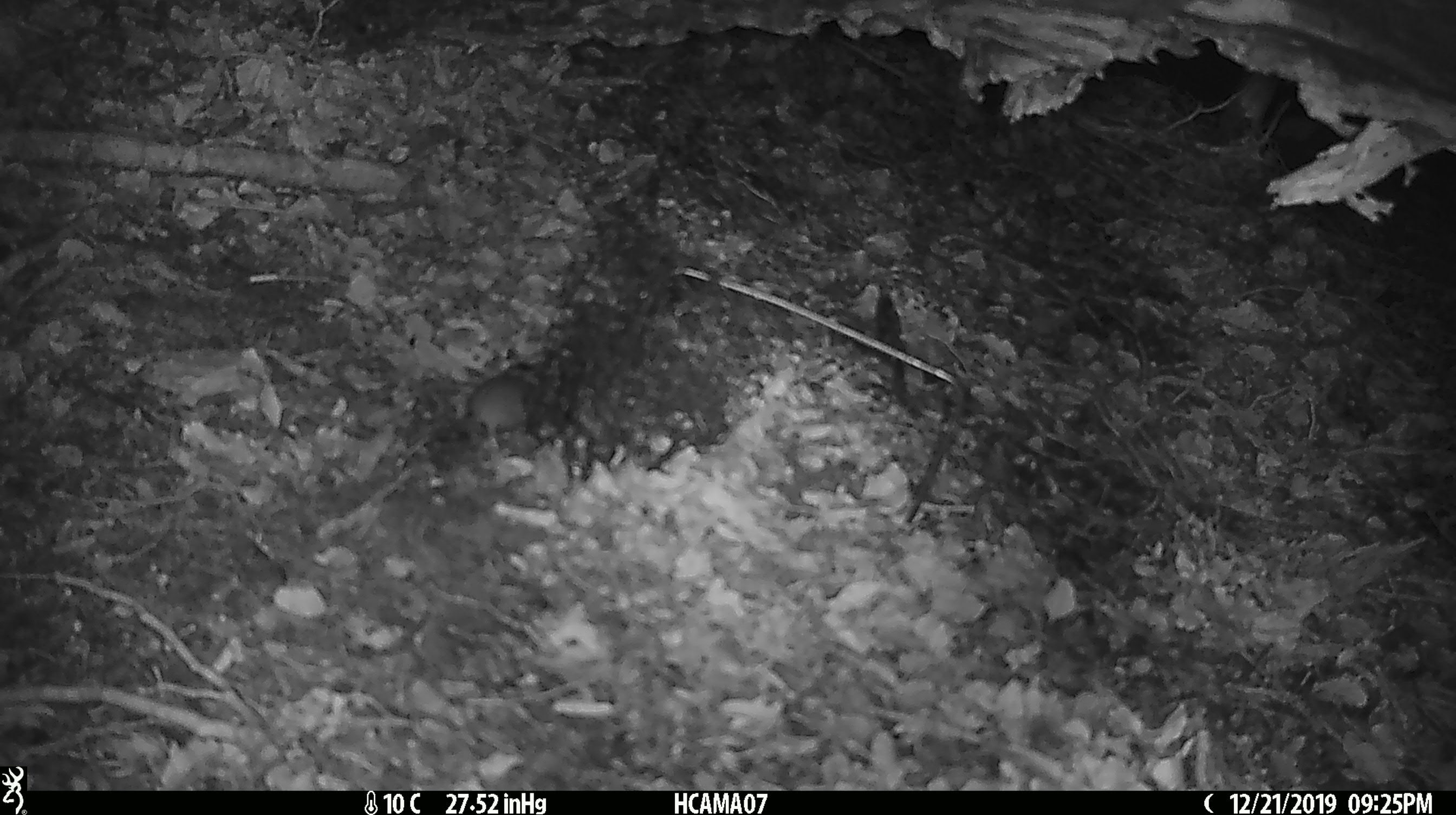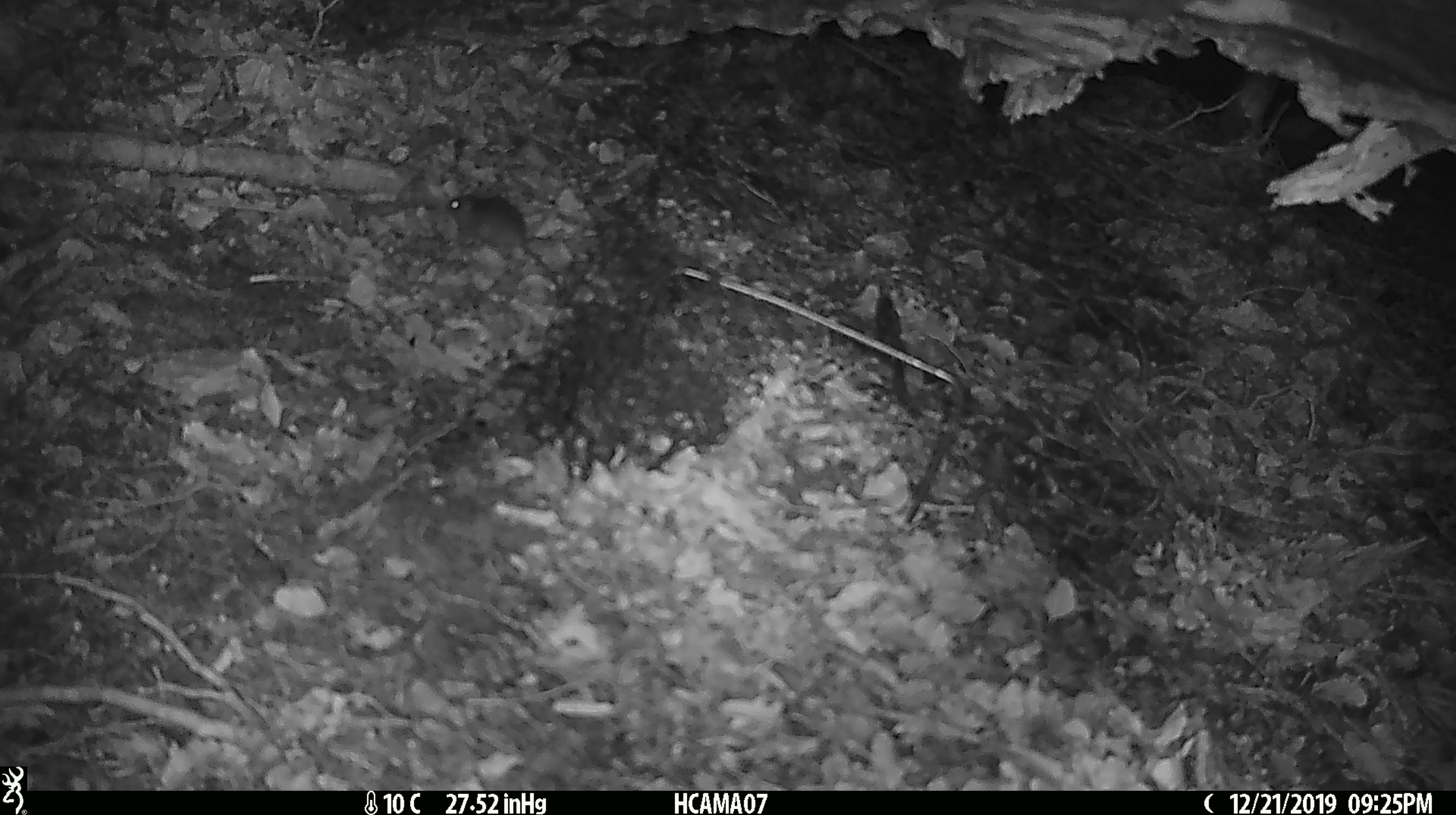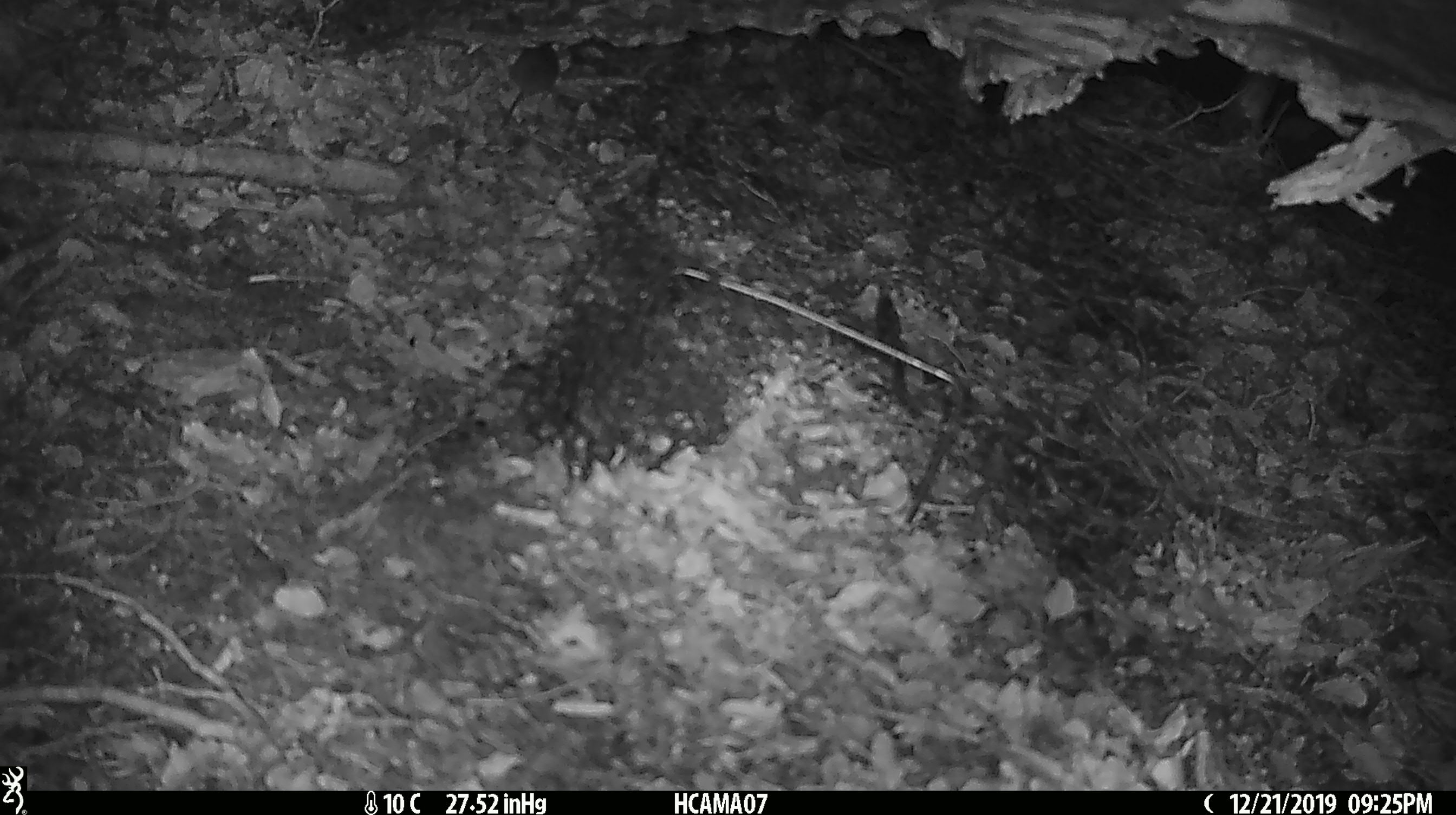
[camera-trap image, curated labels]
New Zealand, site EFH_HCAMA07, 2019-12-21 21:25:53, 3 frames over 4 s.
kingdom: Animalia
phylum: Chordata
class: Mammalia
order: Rodentia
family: Muridae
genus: Mus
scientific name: Mus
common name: mouse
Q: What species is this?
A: Mouse (Mus).